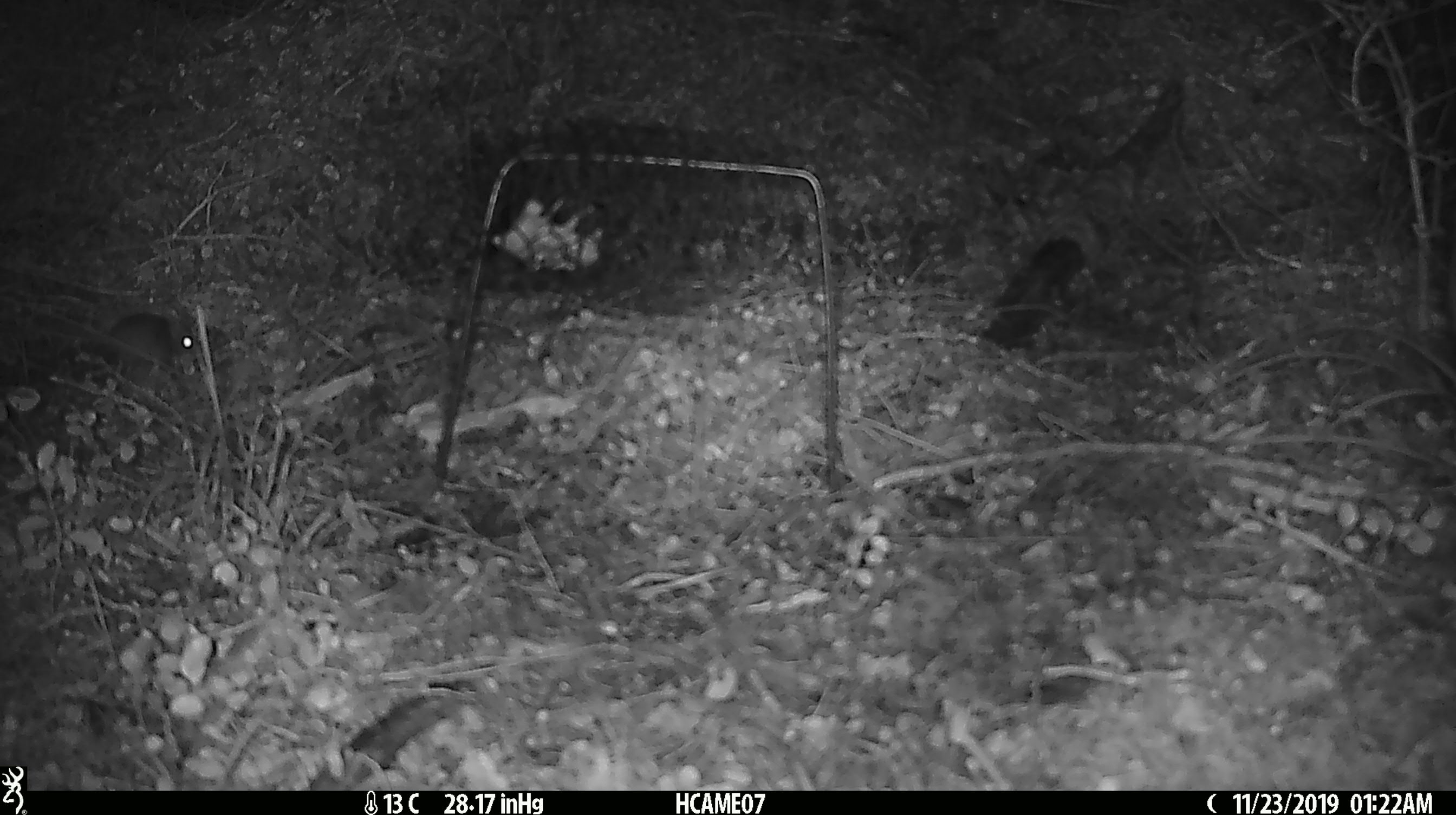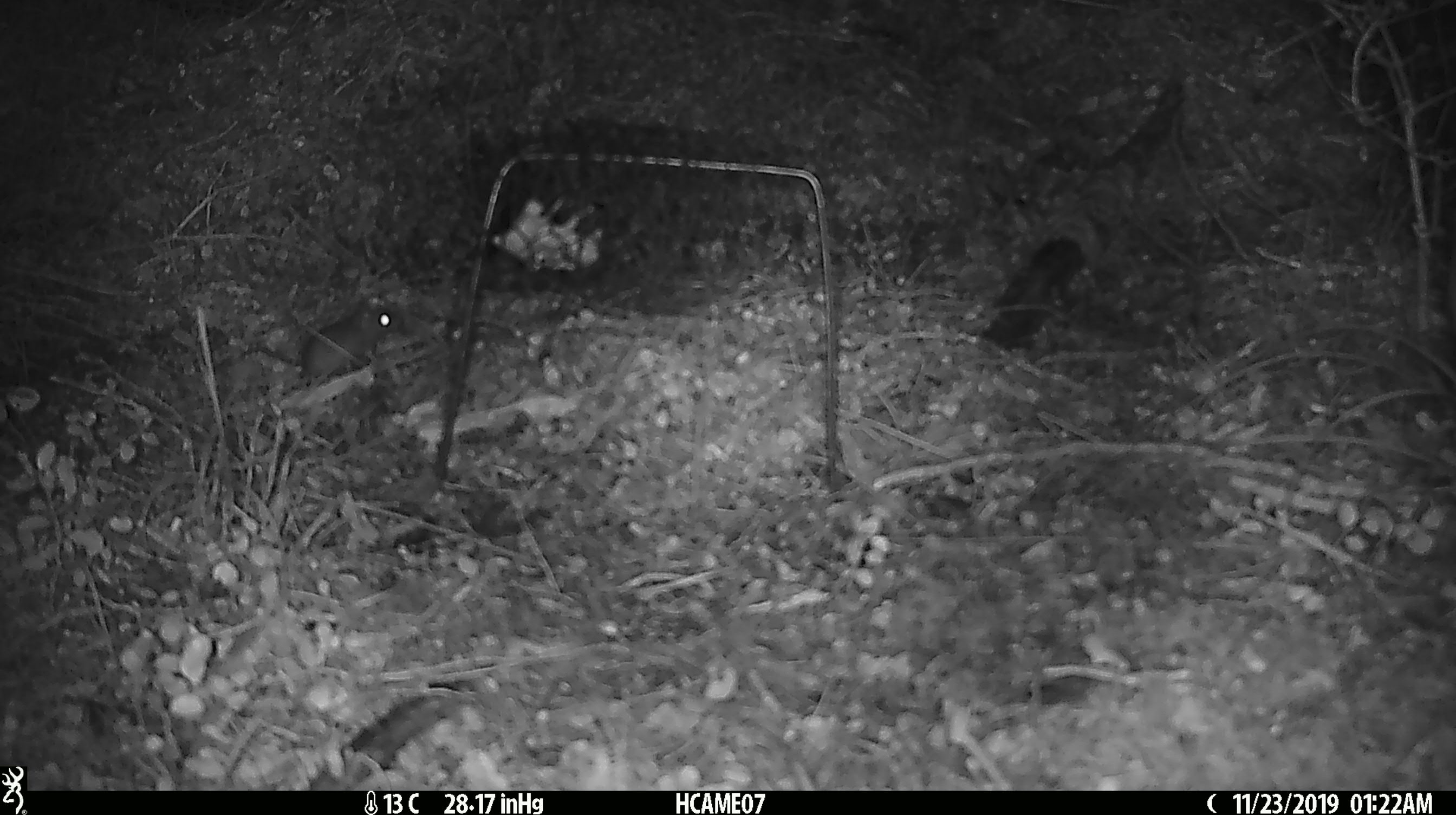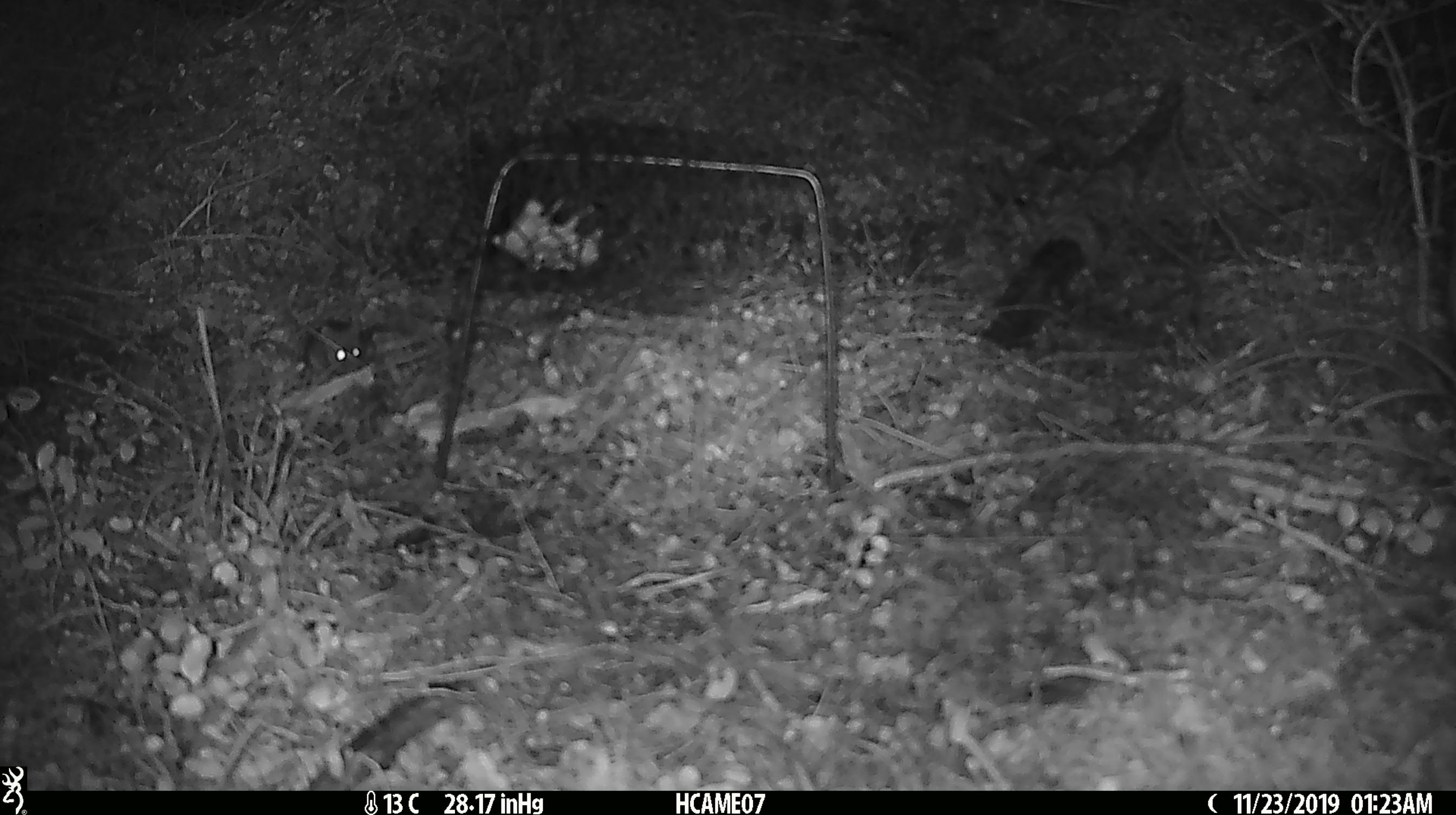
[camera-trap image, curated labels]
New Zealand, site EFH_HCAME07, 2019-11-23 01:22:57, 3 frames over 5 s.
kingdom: Animalia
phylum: Chordata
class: Mammalia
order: Rodentia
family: Muridae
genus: Mus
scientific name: Mus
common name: mouse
Mouse (Mus).